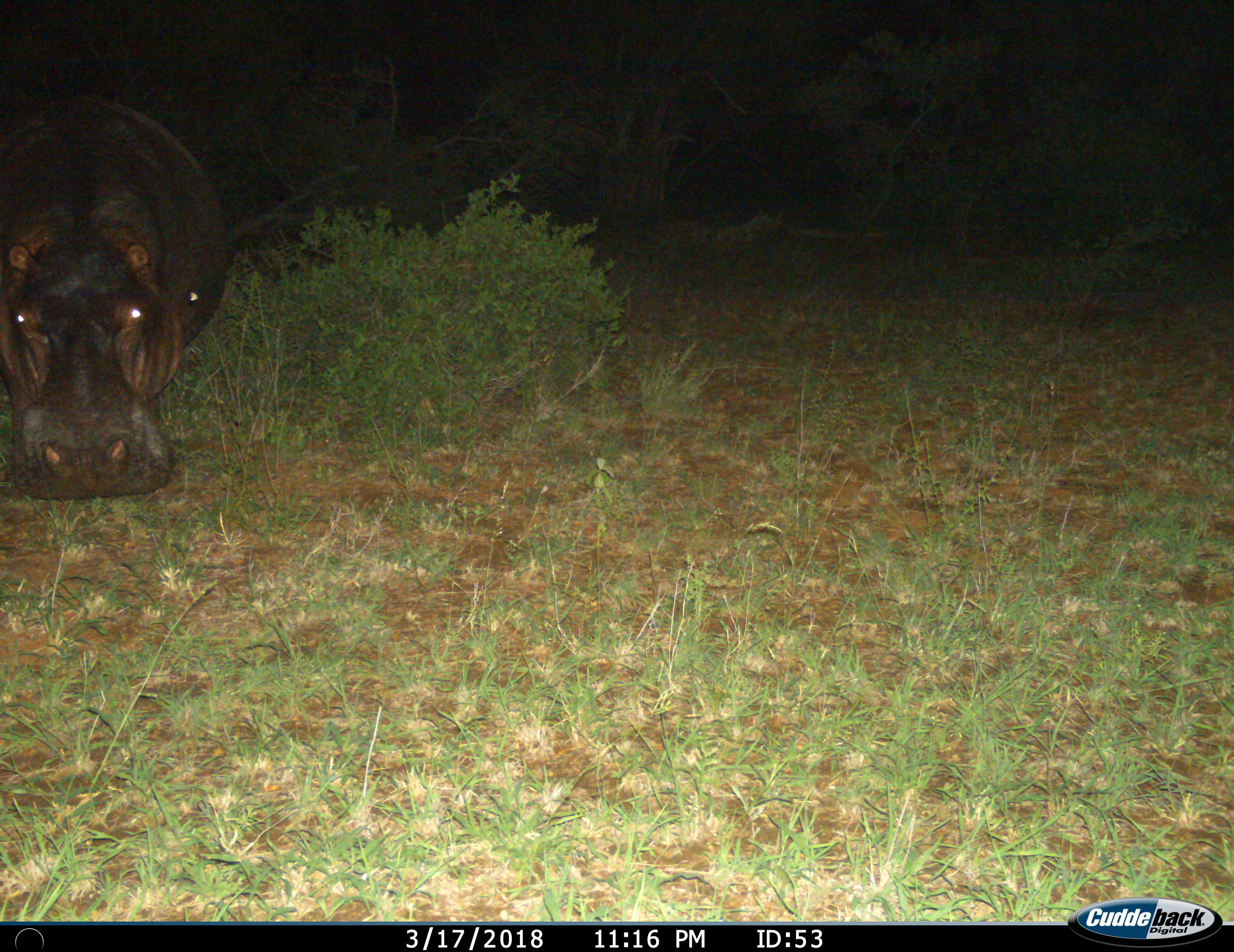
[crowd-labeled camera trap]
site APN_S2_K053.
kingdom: Animalia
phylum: Chordata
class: Mammalia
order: Artiodactyla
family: Hippopotamidae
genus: Hippopotamus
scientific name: Hippopotamus amphibius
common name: hippopotamus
Hippopotamus (Hippopotamus amphibius), count 1. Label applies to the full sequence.